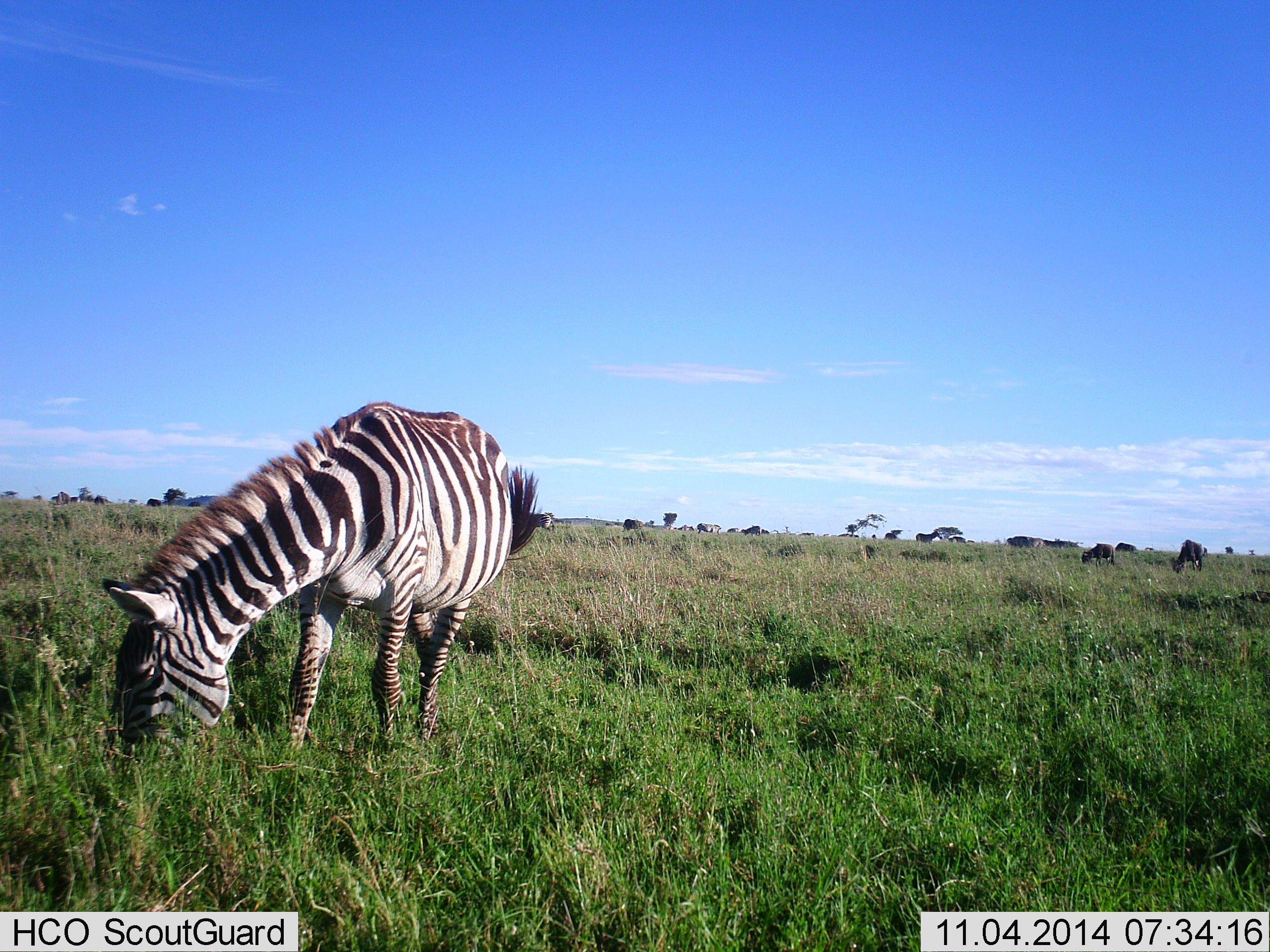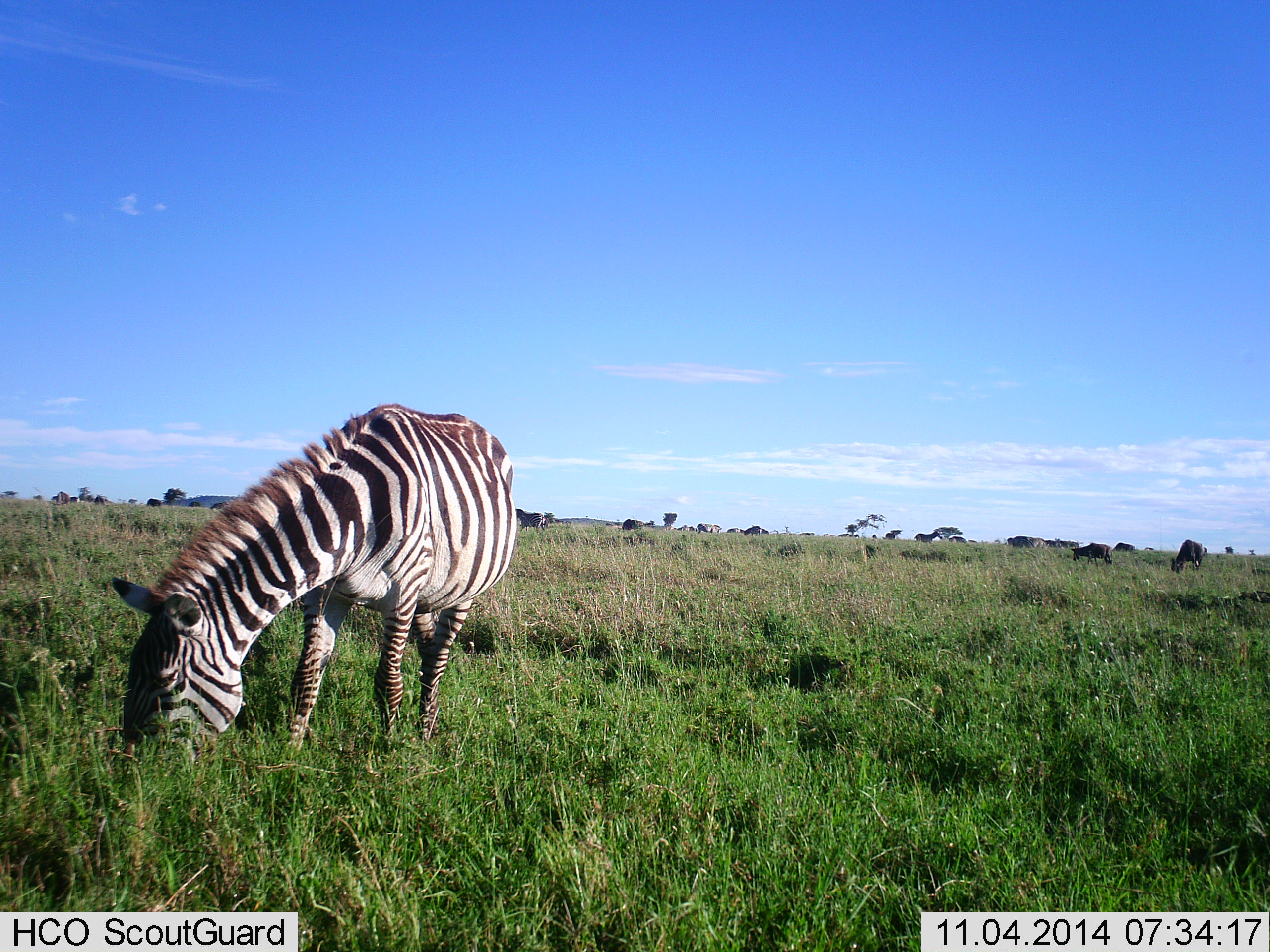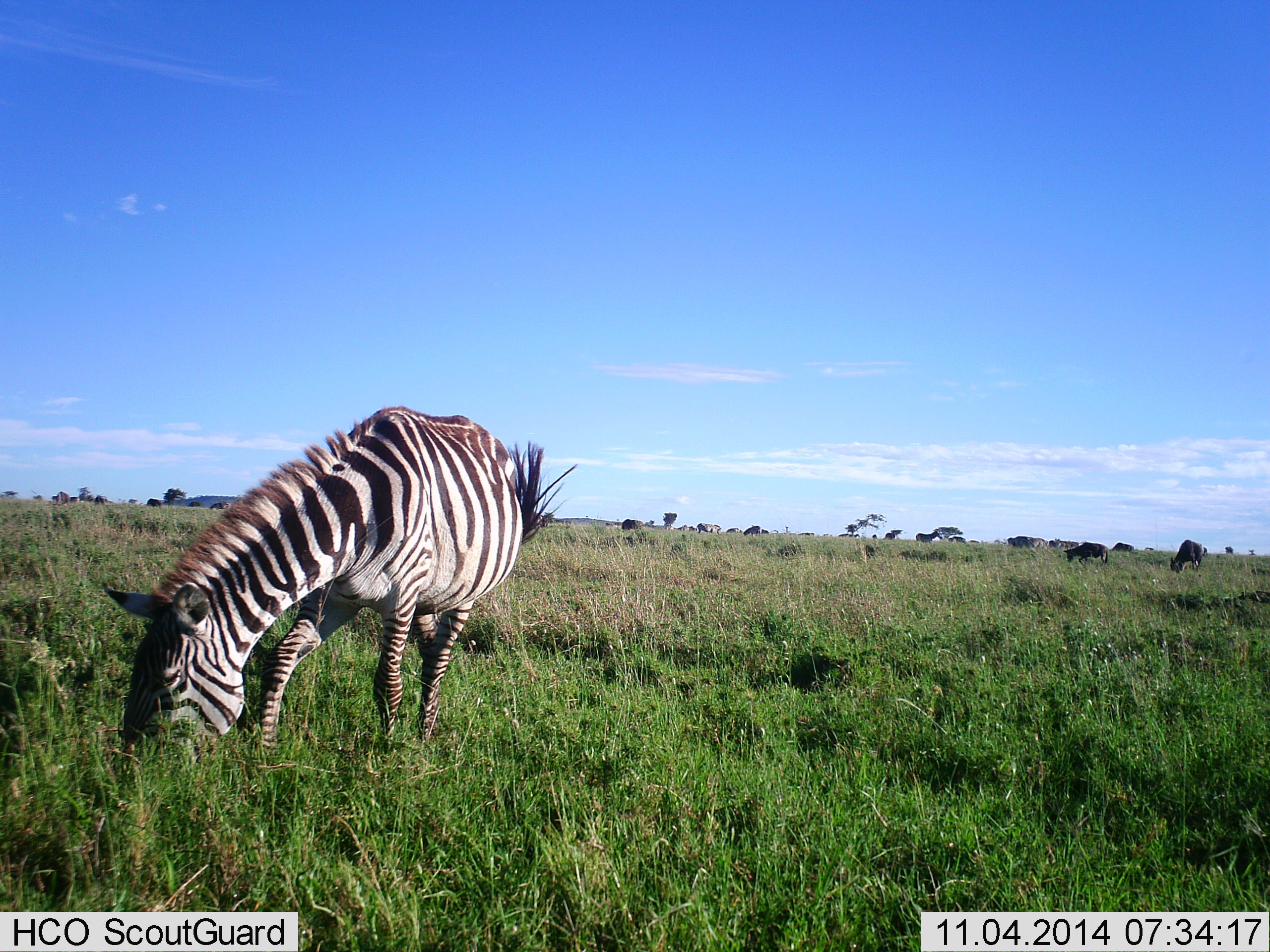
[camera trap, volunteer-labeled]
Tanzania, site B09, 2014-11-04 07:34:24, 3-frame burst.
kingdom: Animalia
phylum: Chordata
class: Mammalia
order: Artiodactyla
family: Bovidae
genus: Connochaetes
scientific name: Connochaetes taurinus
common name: blue wildebeest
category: wildebeest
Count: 7.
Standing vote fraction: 40%.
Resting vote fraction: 0%.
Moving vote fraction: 30%.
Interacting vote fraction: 0%.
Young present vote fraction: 0%.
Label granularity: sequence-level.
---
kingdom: Animalia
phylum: Chordata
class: Mammalia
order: Perissodactyla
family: Equidae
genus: Equus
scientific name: Equus quagga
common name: plains zebra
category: zebra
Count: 2.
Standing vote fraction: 55%.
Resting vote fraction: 0%.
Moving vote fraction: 9%.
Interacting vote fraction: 0%.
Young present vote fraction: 0%.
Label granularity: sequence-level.